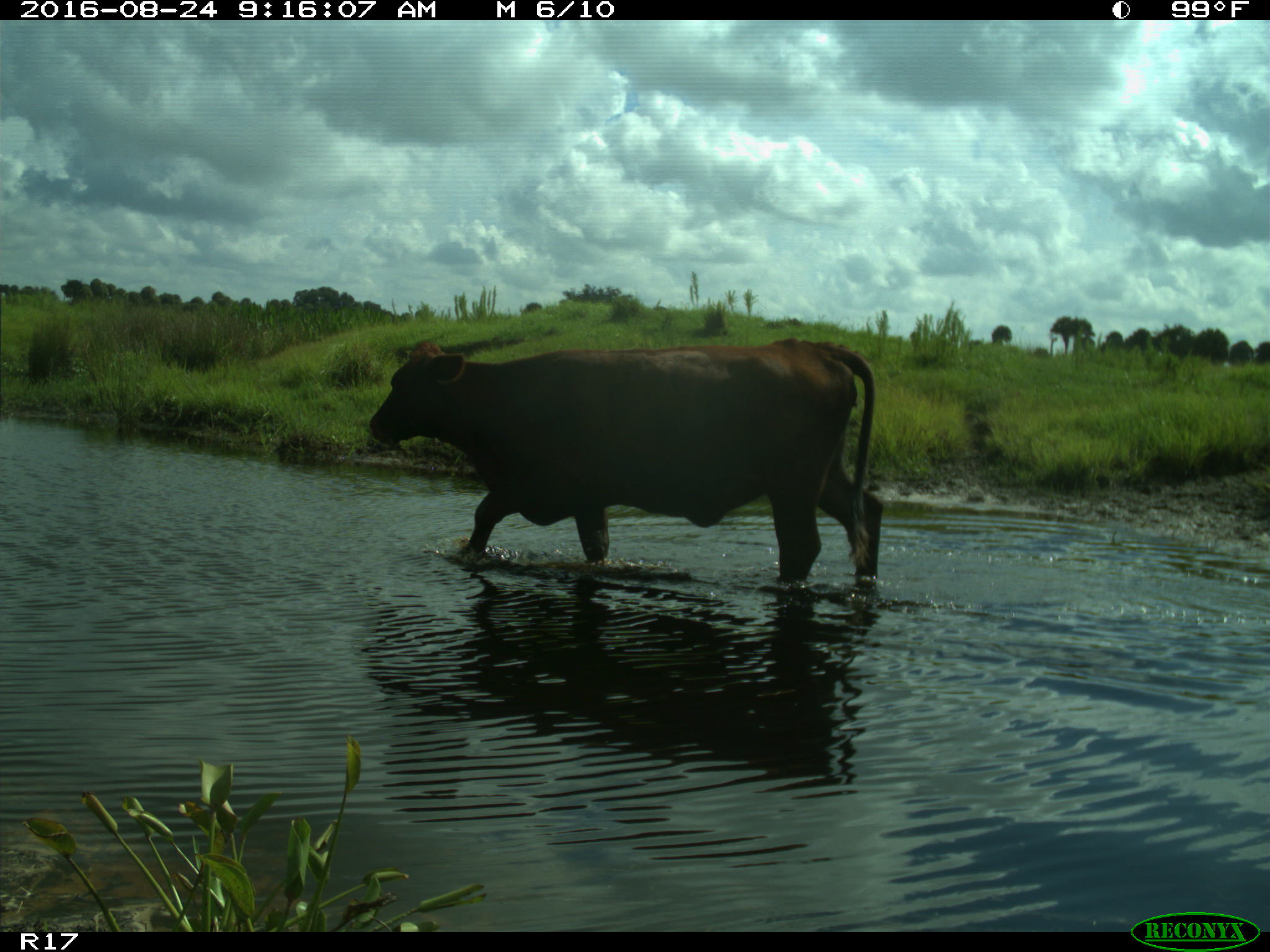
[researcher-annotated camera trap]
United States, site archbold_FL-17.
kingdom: Animalia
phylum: Chordata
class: Mammalia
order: Artiodactyla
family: Bovidae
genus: Bos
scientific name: Bos taurus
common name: domestic cow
Bos taurus (domestic cow).